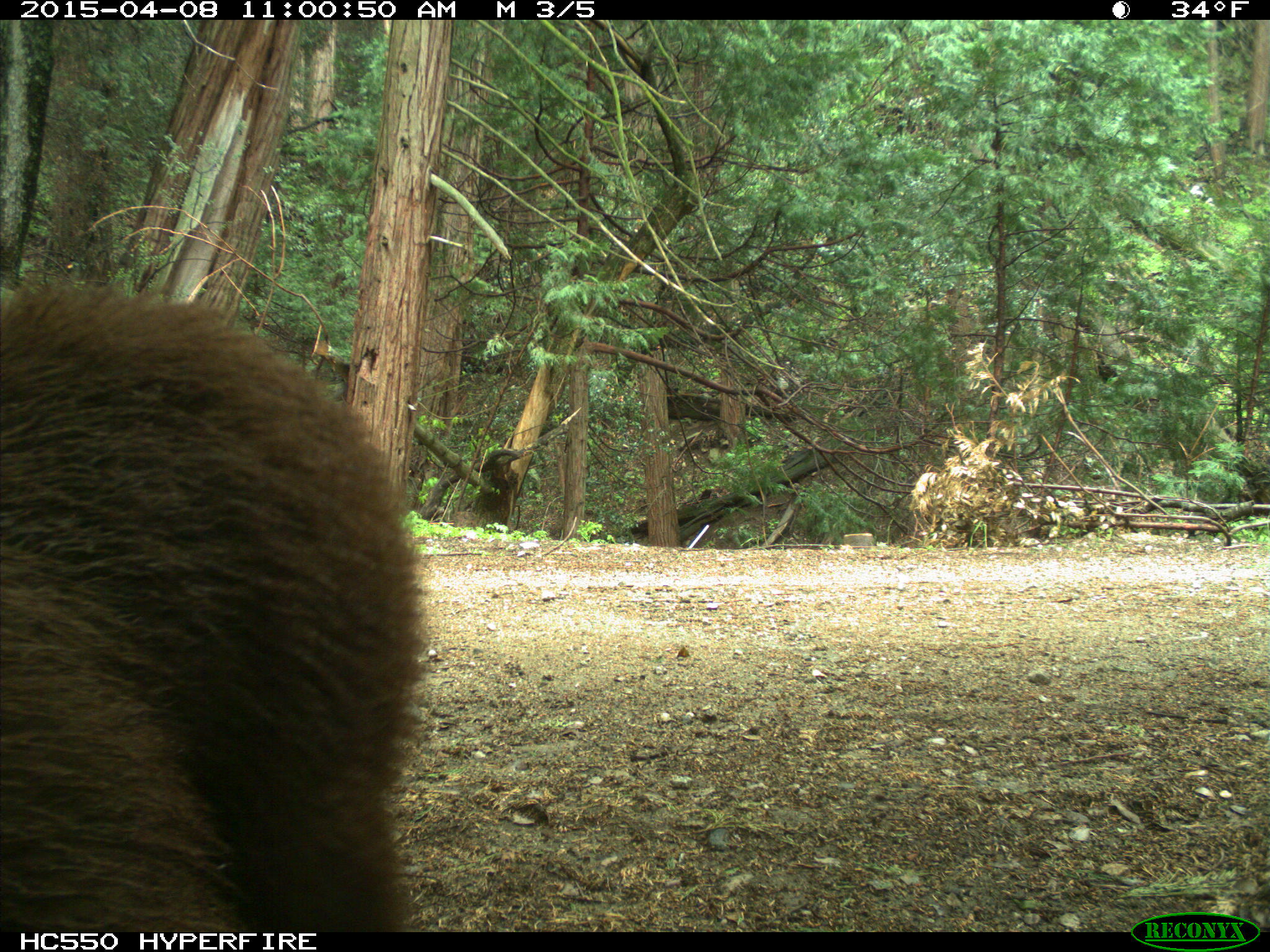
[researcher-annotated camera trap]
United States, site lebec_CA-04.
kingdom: Animalia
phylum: Chordata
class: Mammalia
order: Carnivora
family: Ursidae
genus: Ursus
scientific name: Ursus americanus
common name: american black bear